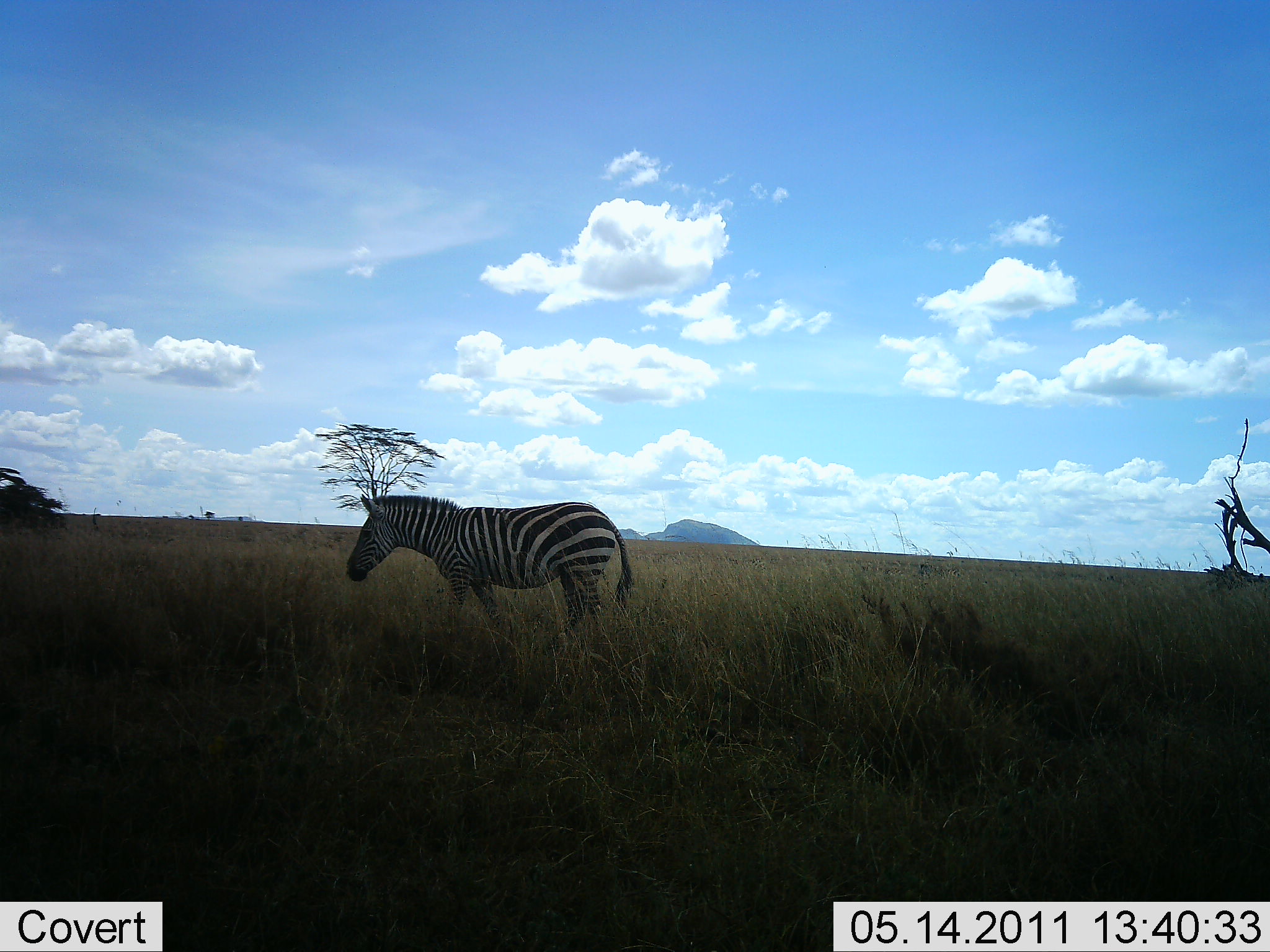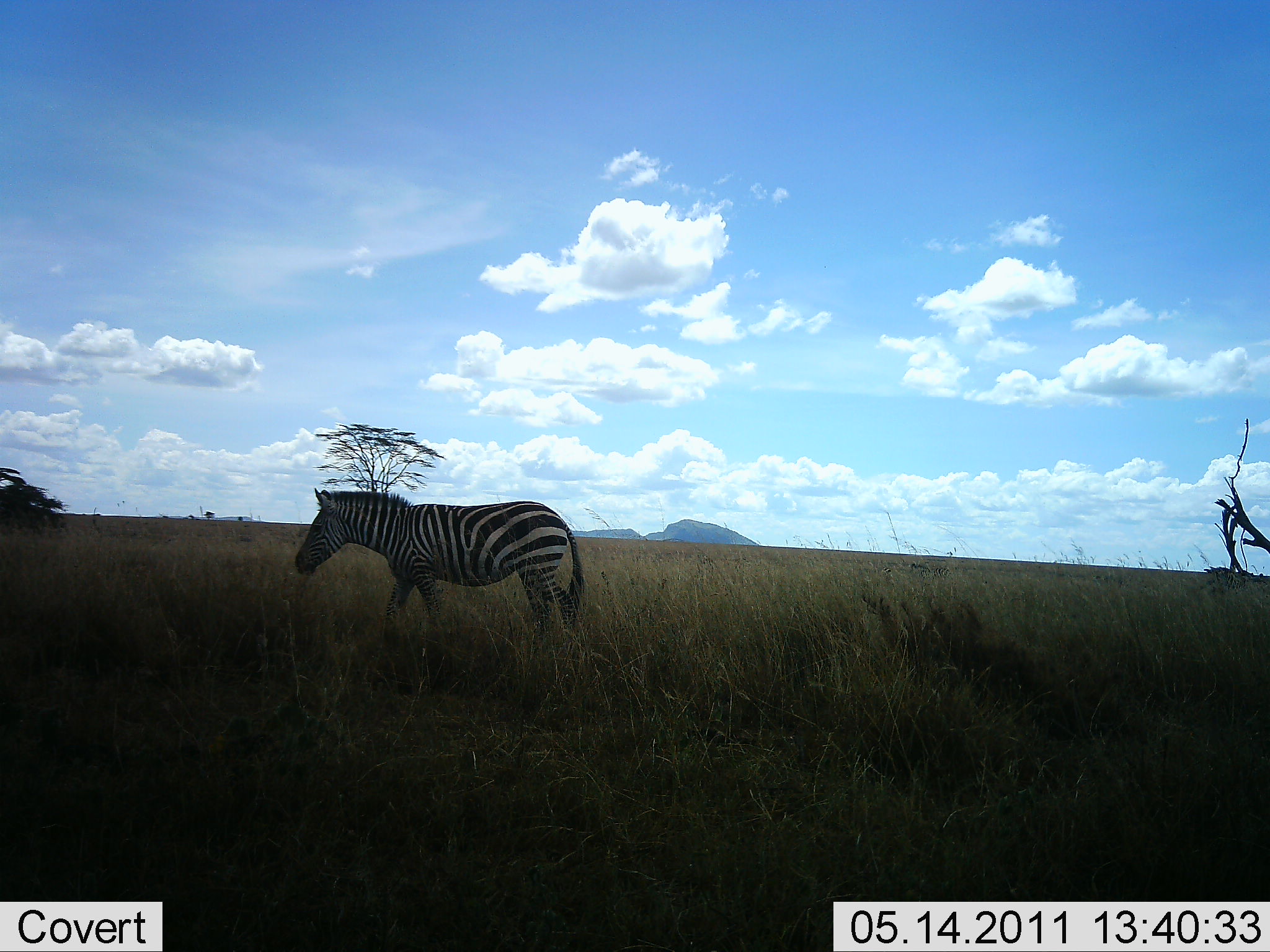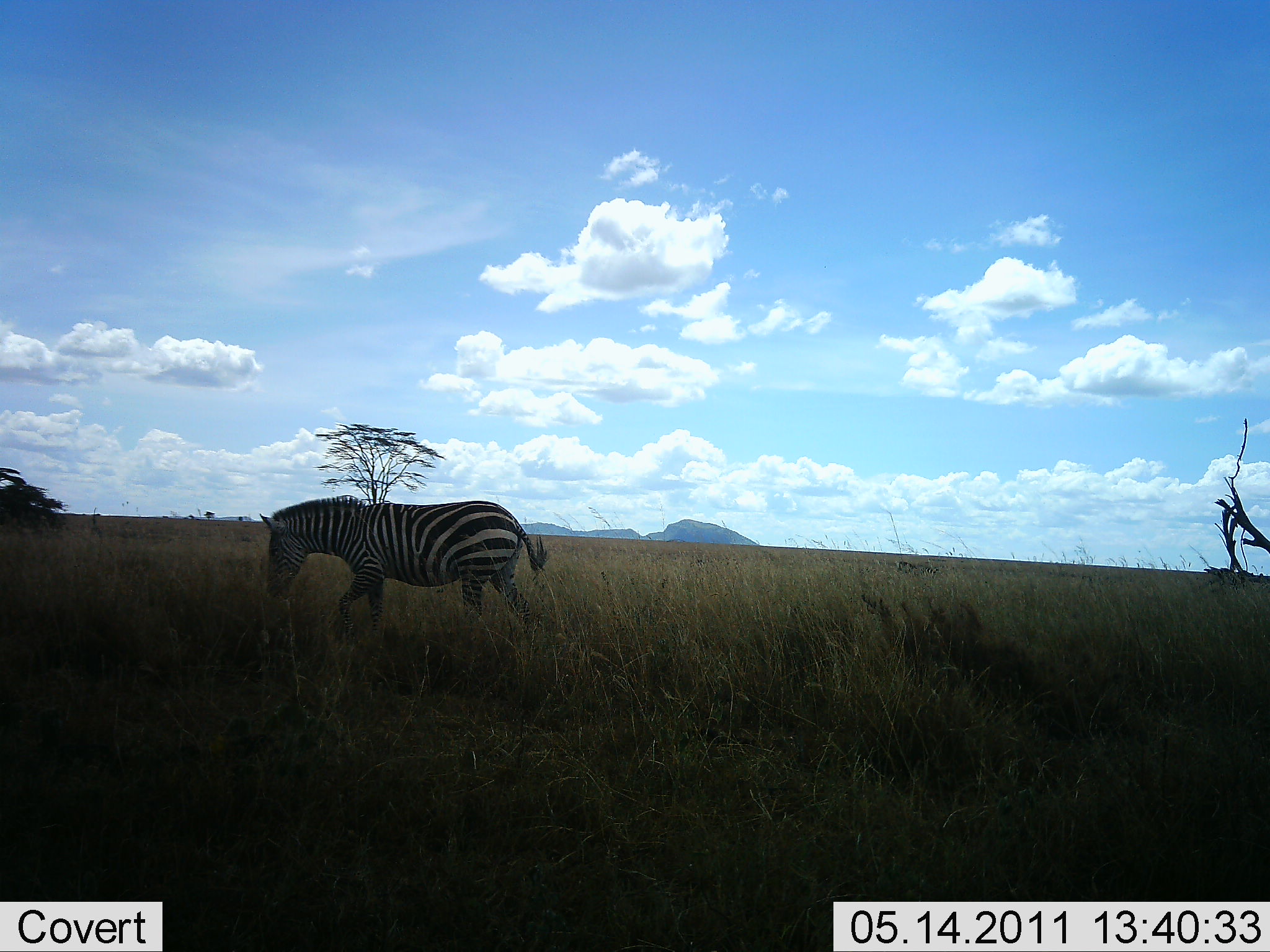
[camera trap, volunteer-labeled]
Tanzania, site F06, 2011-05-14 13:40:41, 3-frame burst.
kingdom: Animalia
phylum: Chordata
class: Mammalia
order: Perissodactyla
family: Equidae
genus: Equus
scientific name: Equus quagga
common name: plains zebra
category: zebra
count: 1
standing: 9%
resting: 0%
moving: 91%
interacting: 0%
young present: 0%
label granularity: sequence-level